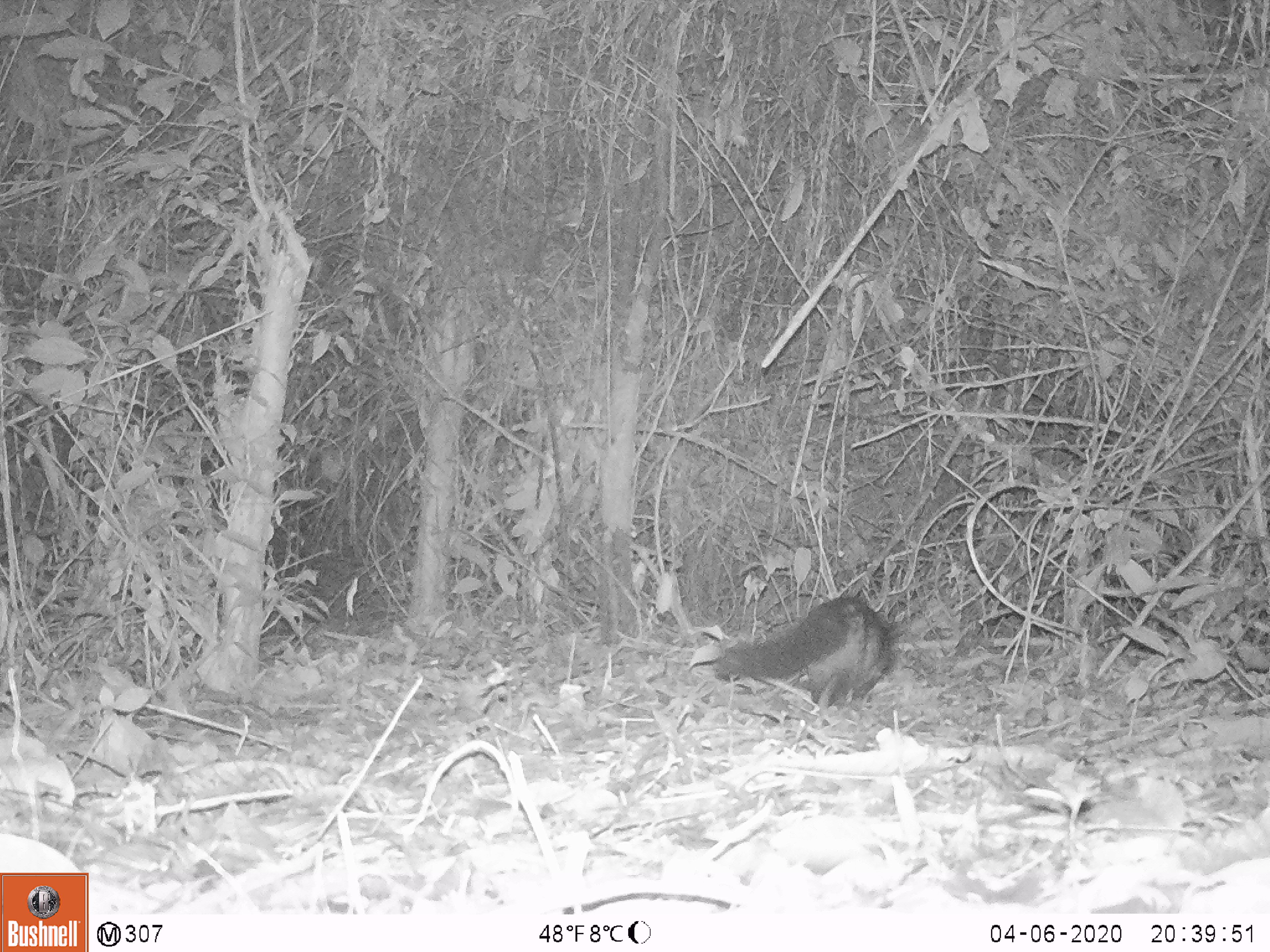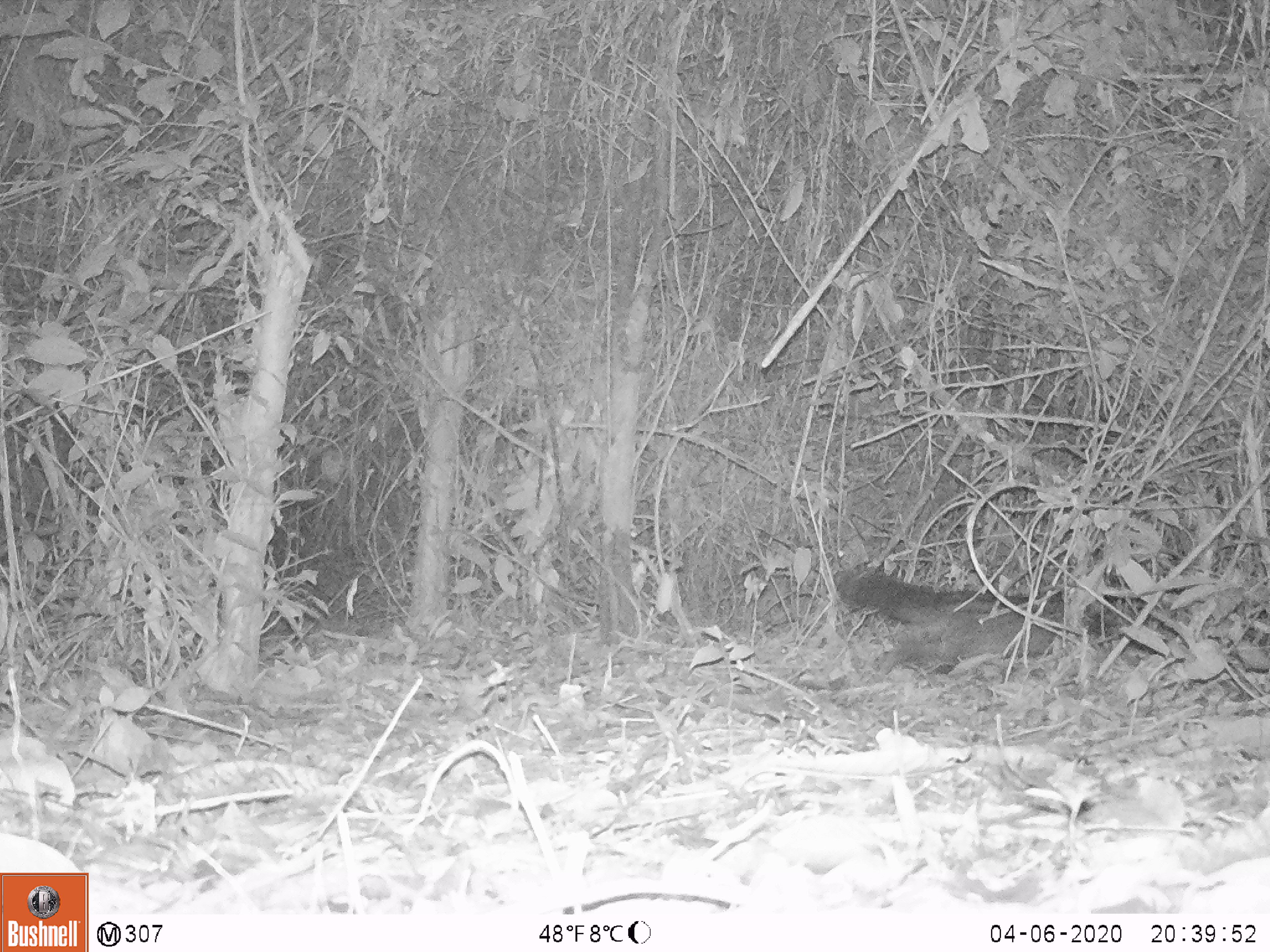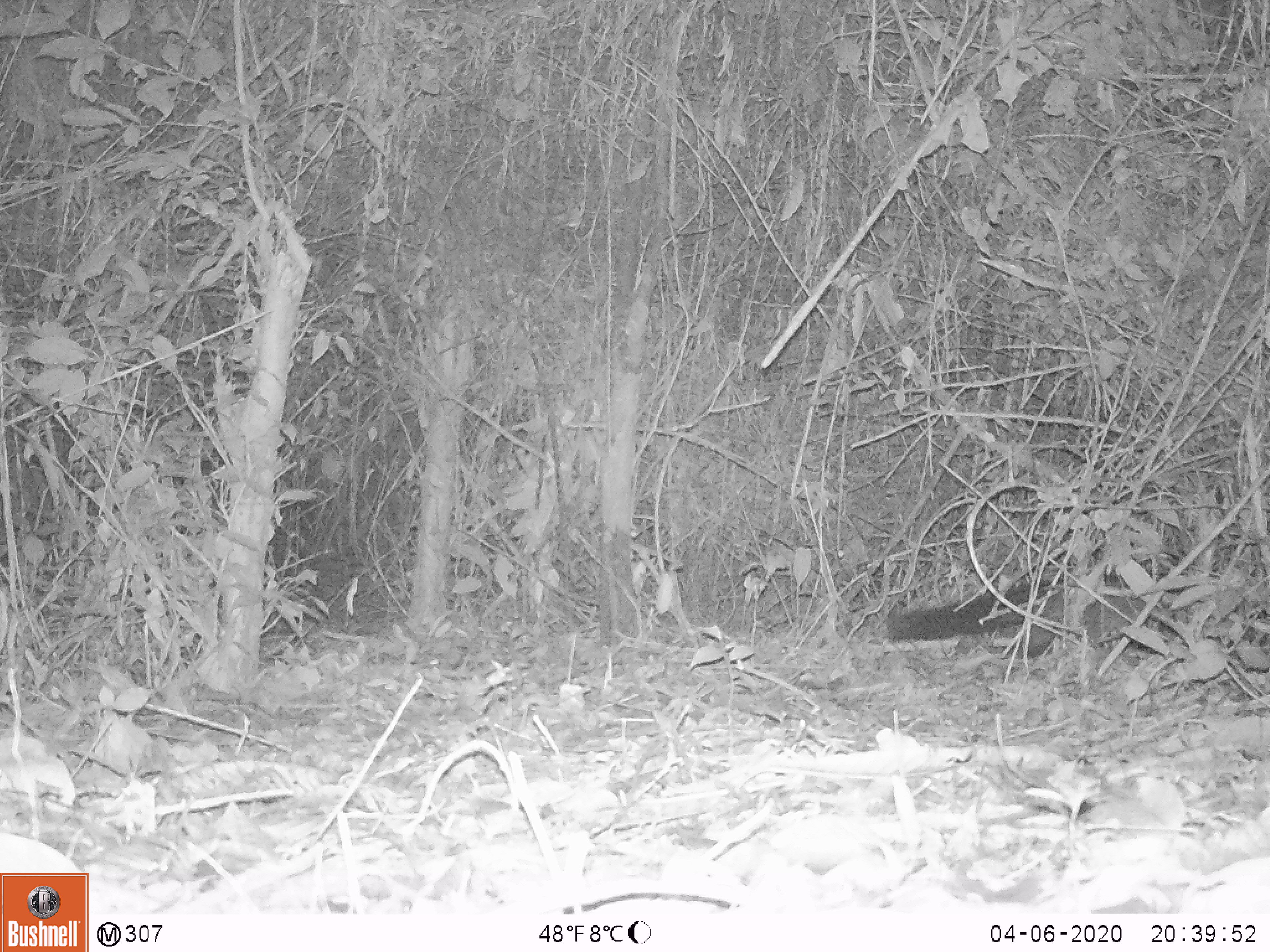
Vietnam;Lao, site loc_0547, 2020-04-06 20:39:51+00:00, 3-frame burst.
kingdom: Animalia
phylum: Chordata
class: Mammalia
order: Carnivora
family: Viverridae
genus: Paradoxurus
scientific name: Paradoxurus hermaphroditus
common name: common palm civet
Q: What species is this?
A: Common palm civet (Paradoxurus hermaphroditus).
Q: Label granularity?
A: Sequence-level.